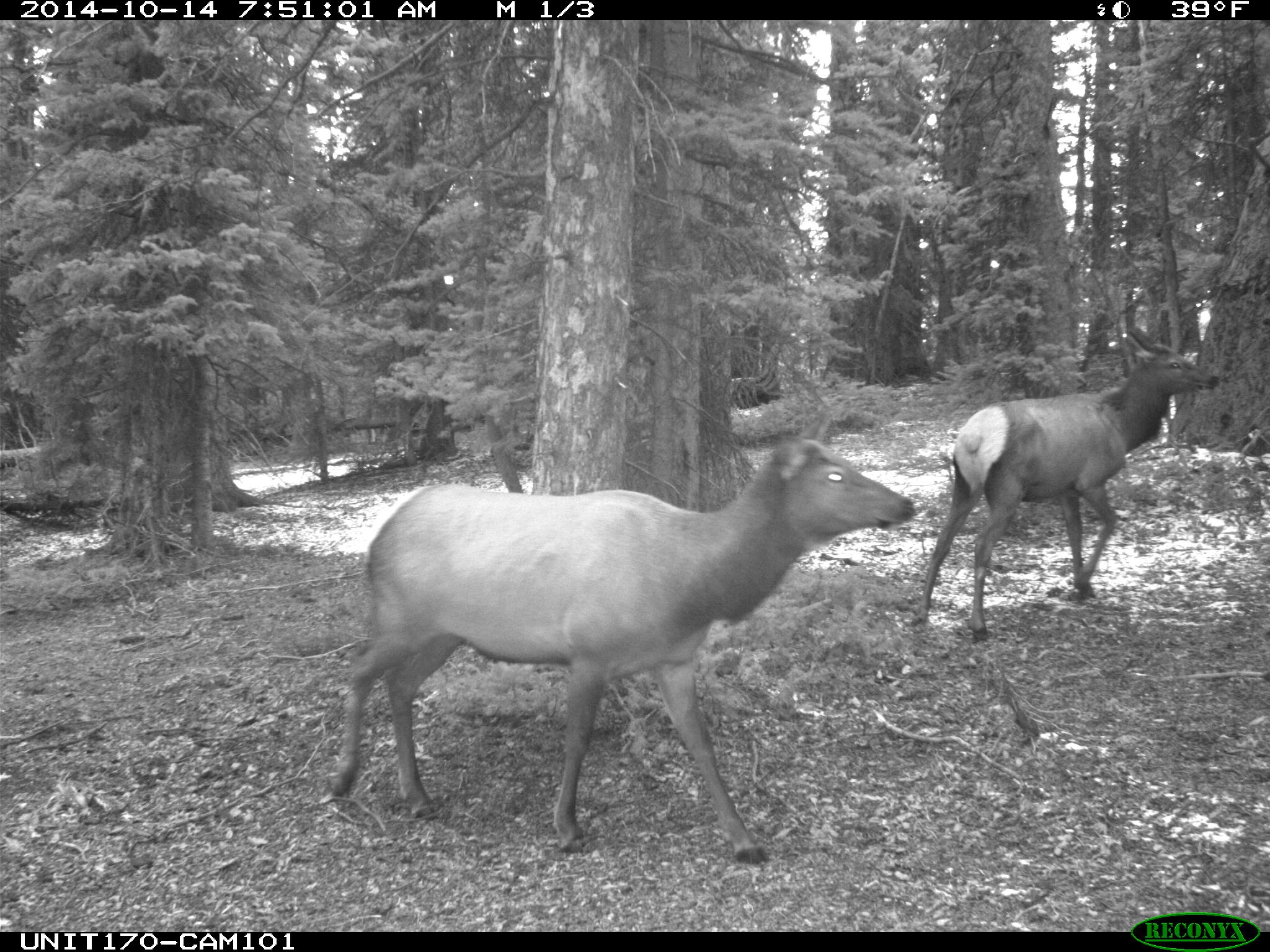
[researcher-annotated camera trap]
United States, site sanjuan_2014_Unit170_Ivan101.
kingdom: Animalia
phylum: Chordata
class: Mammalia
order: Artiodactyla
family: Cervidae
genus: Cervus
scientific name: Cervus elaphus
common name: red deer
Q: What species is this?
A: Cervus elaphus (red deer).